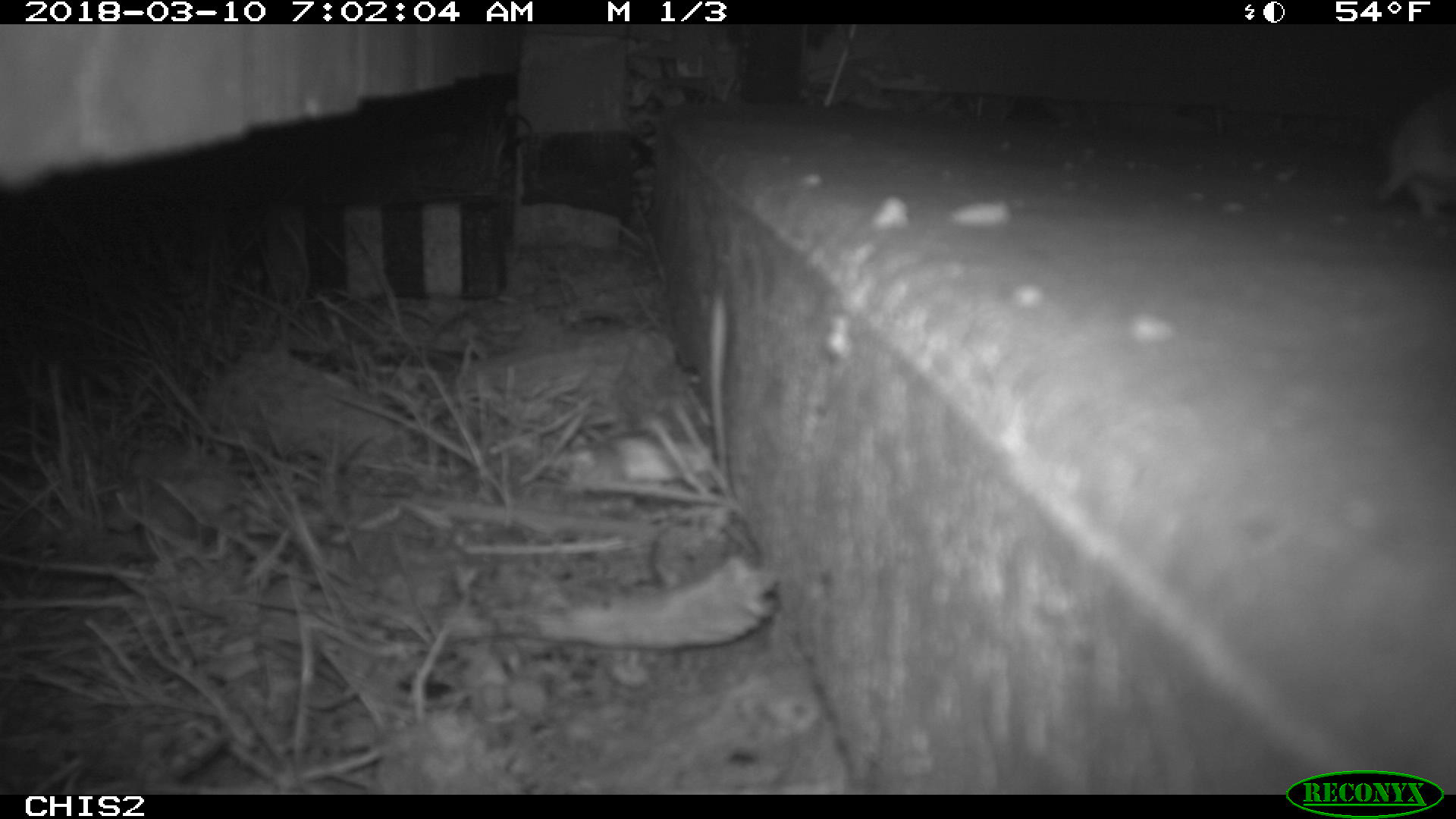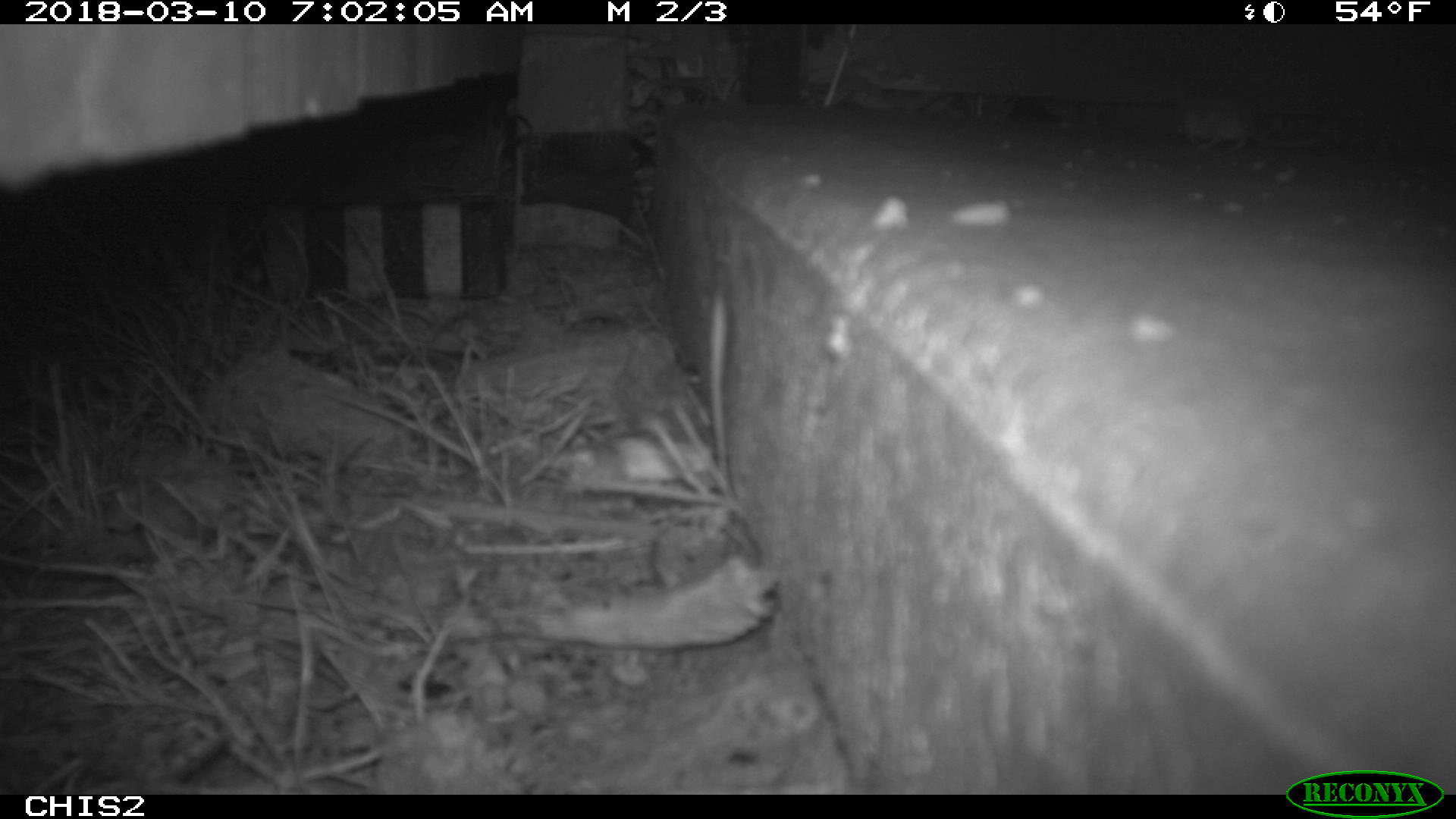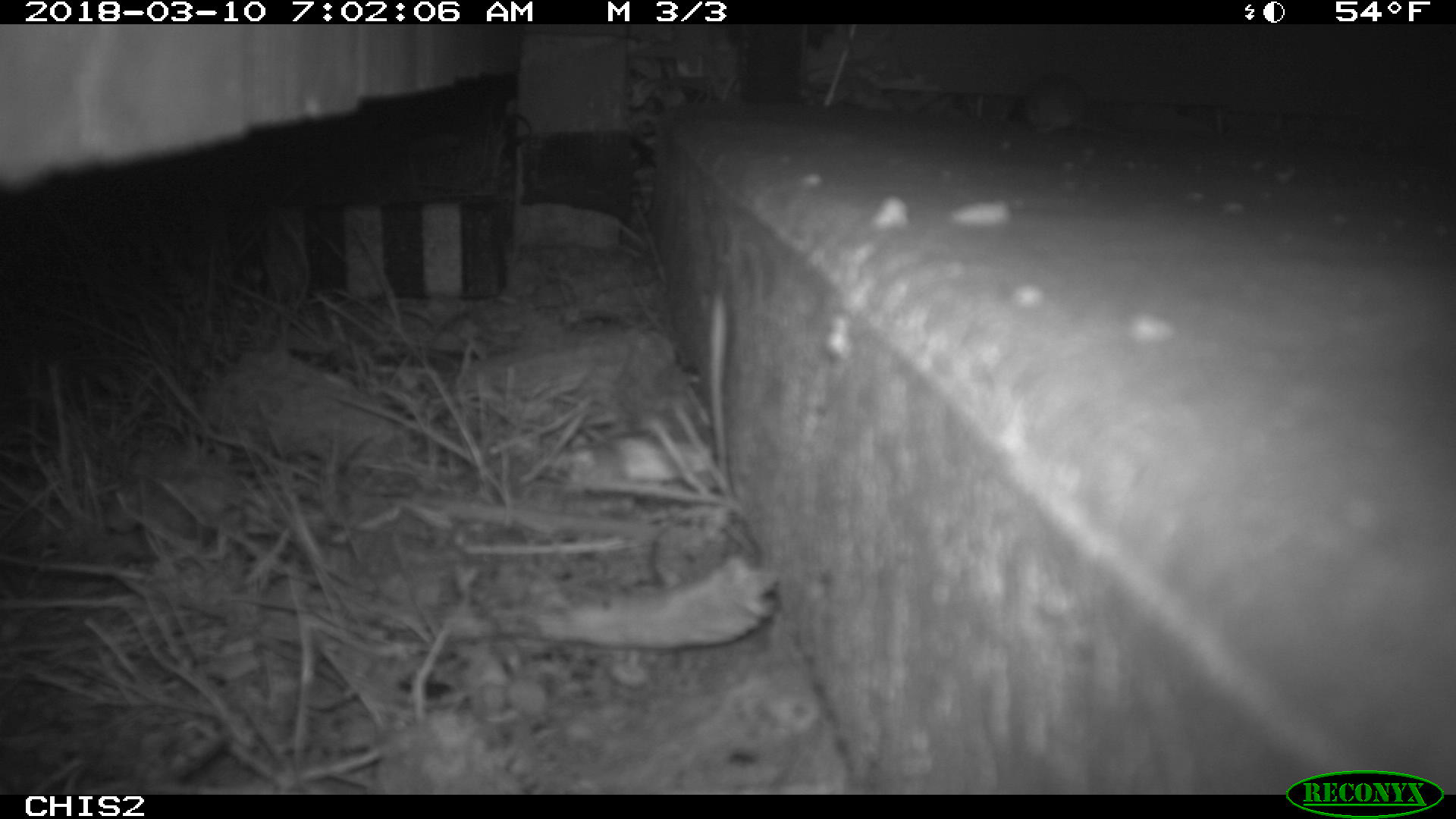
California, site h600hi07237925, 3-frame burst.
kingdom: Animalia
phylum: Chordata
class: Mammalia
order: Rodentia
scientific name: Rodentia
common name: rodent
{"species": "rodent (Rodentia)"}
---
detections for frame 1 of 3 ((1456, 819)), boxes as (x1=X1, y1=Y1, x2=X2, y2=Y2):
rodent: (x1=1373, y1=79, x2=1453, y2=226)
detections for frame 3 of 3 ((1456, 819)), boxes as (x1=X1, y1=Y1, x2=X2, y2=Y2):
rodent: (x1=1006, y1=69, x2=1146, y2=139)